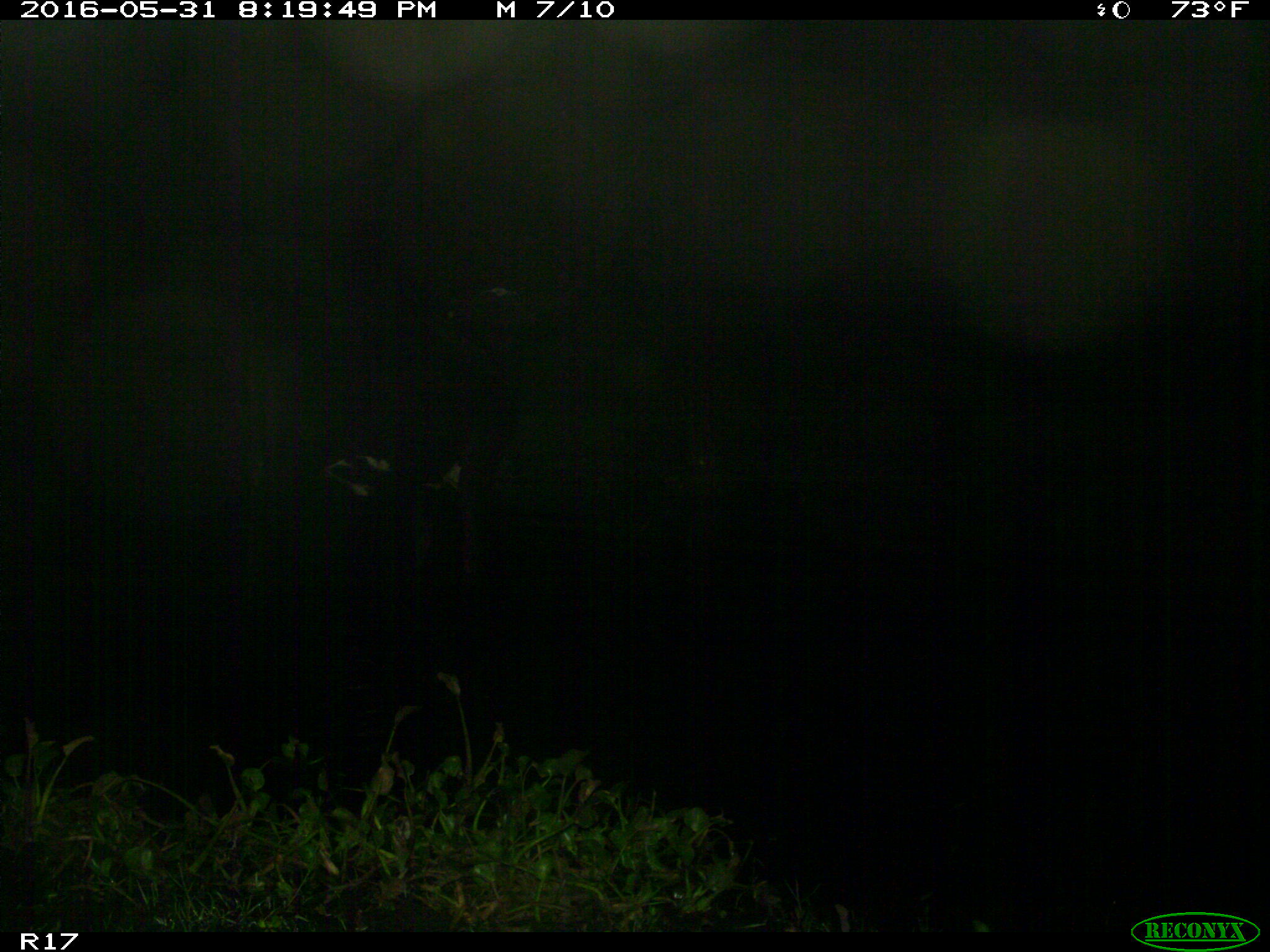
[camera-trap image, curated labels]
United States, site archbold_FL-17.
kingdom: Animalia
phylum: Chordata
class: Mammalia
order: Artiodactyla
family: Bovidae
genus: Bos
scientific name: Bos taurus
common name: domestic cow